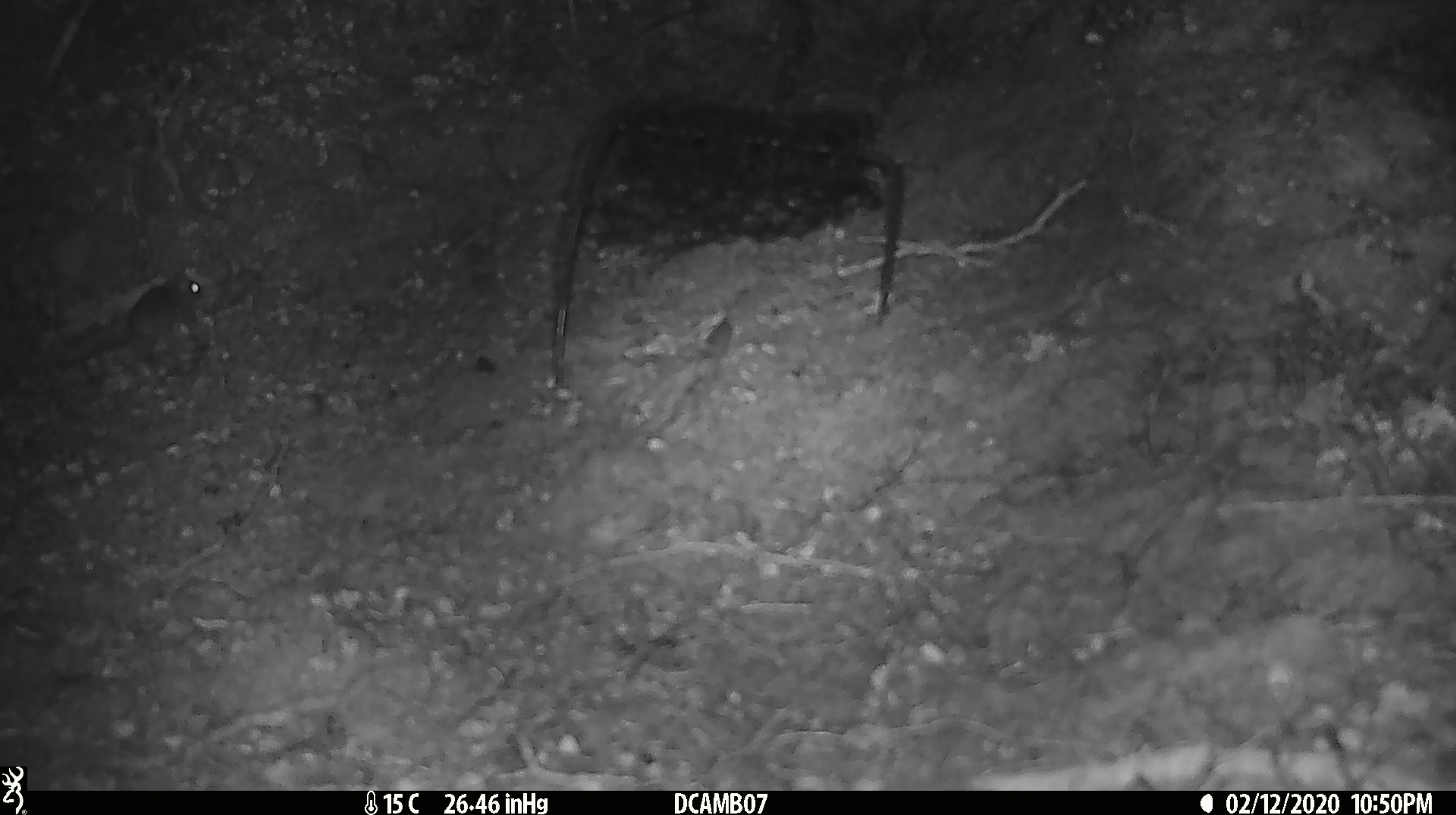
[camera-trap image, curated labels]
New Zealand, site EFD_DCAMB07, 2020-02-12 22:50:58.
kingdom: Animalia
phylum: Chordata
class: Mammalia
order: Rodentia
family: Muridae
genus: Mus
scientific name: Mus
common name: mouse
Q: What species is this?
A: Mouse (Mus).